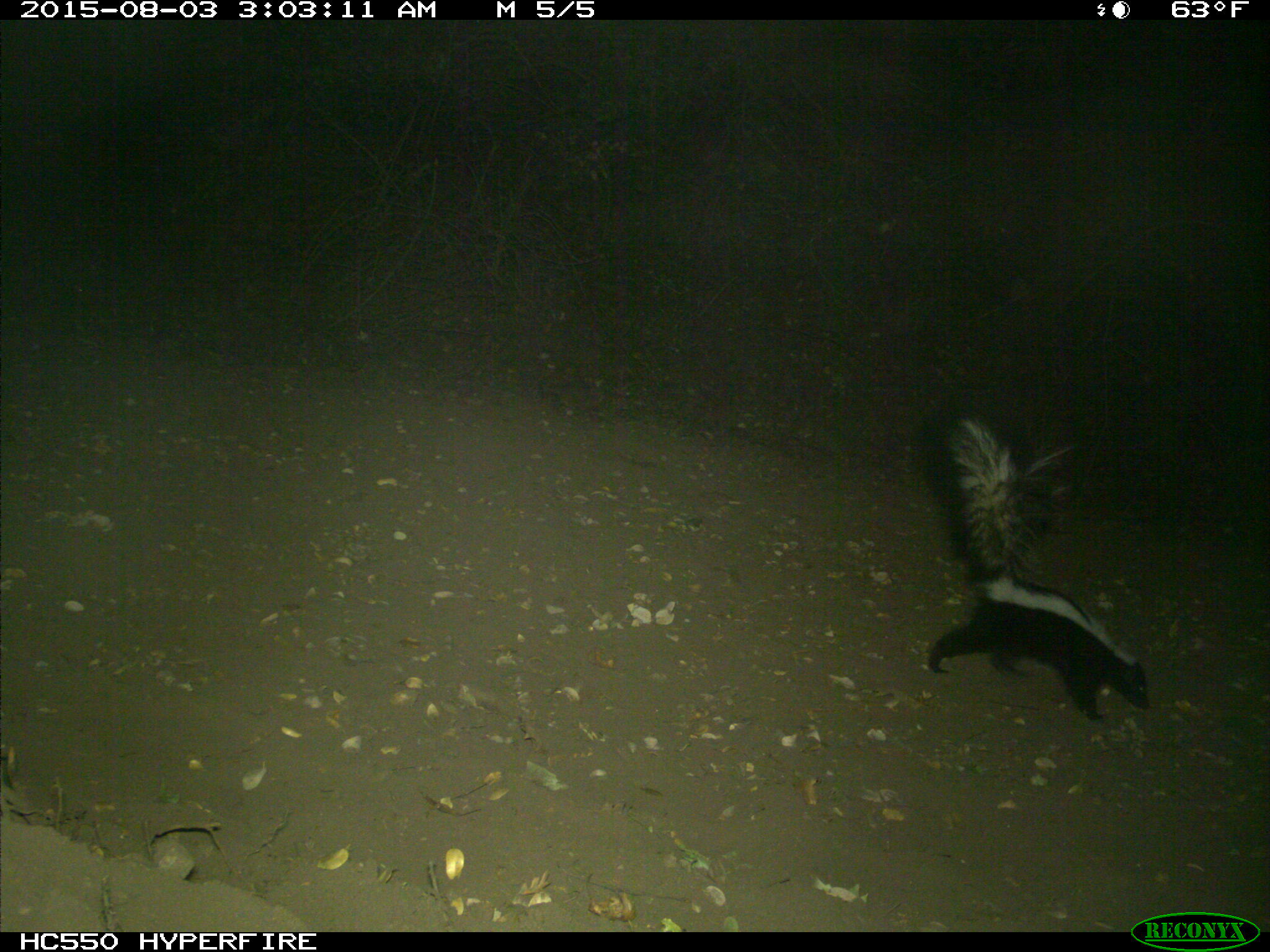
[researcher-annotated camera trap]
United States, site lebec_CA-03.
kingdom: Animalia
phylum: Chordata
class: Mammalia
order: Carnivora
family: Mephitidae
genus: Mephitis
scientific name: Mephitis mephitis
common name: striped skunk